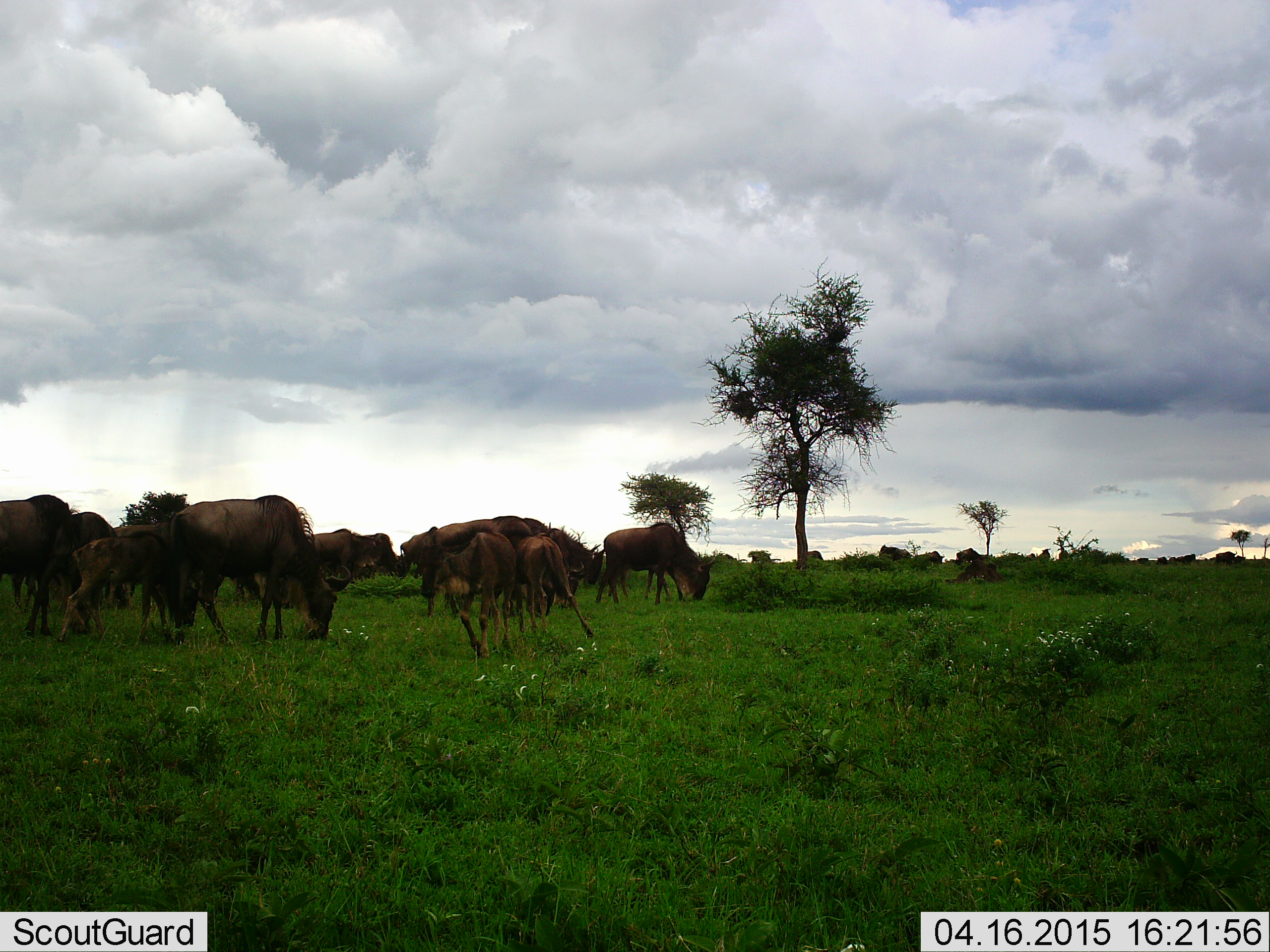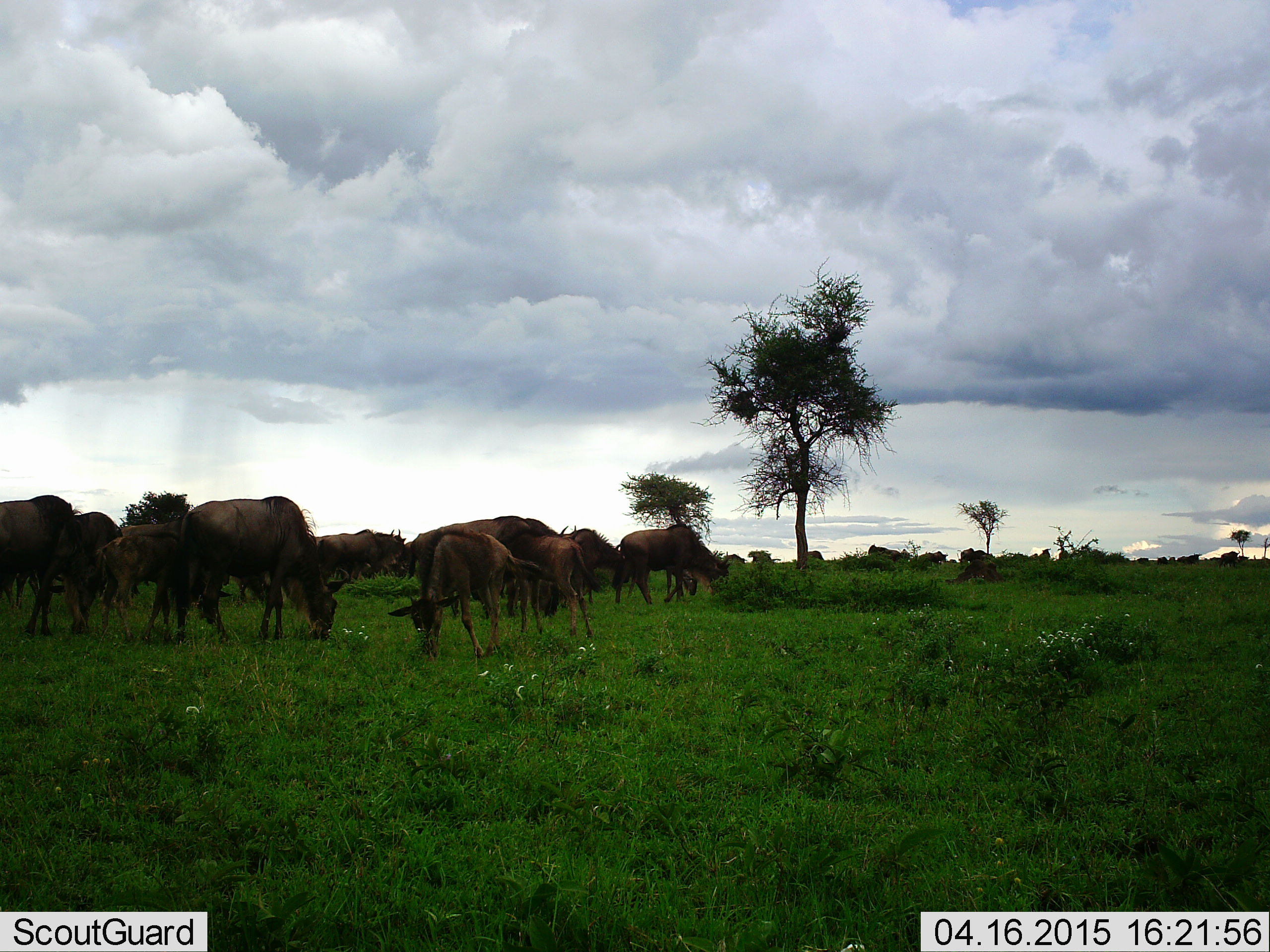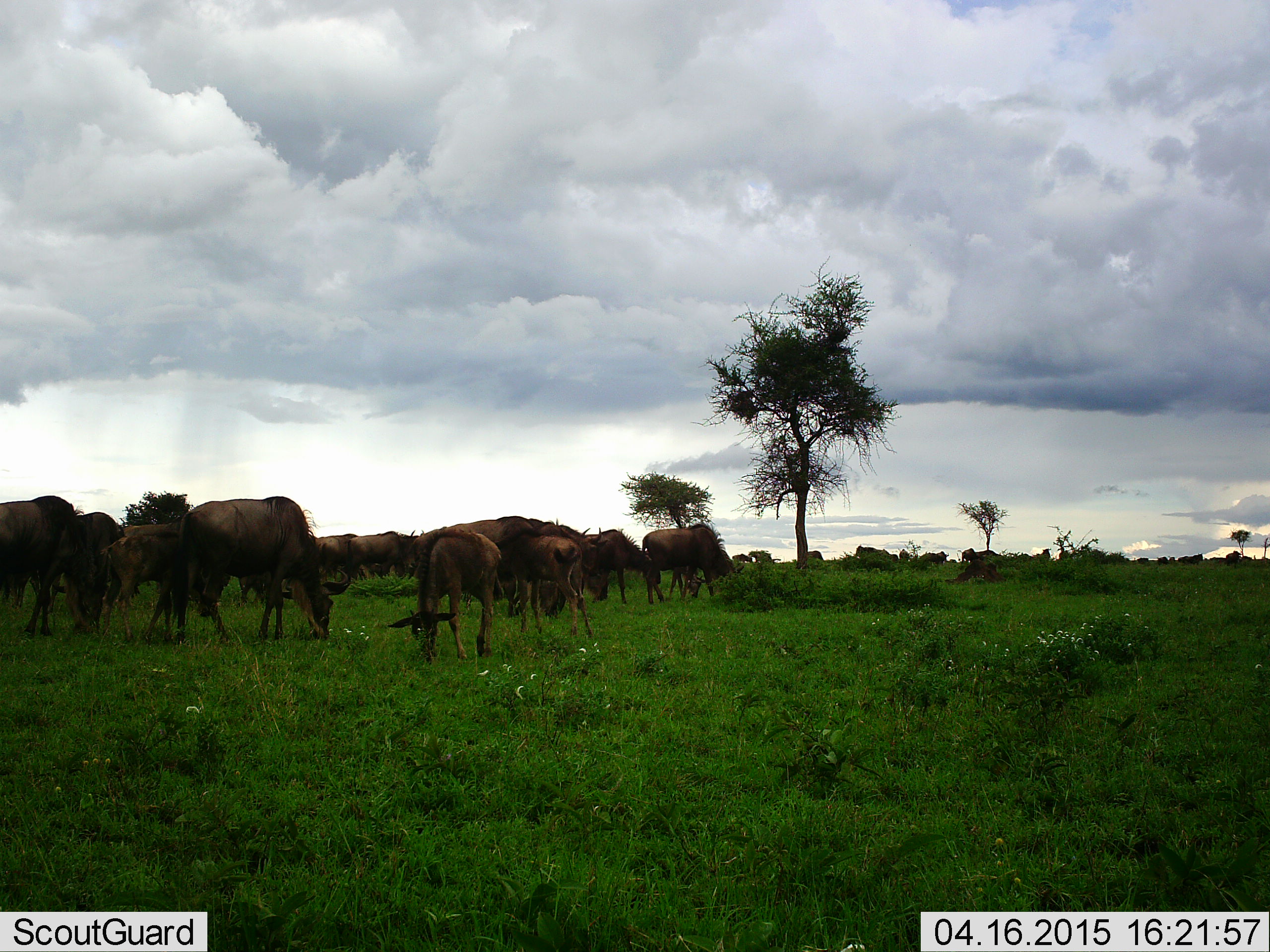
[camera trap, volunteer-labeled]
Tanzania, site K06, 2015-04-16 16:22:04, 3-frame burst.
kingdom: Animalia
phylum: Chordata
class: Mammalia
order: Artiodactyla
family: Bovidae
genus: Connochaetes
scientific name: Connochaetes taurinus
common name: blue wildebeest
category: wildebeest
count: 11-50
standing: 60%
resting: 0%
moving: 50%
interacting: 0%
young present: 70%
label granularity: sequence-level